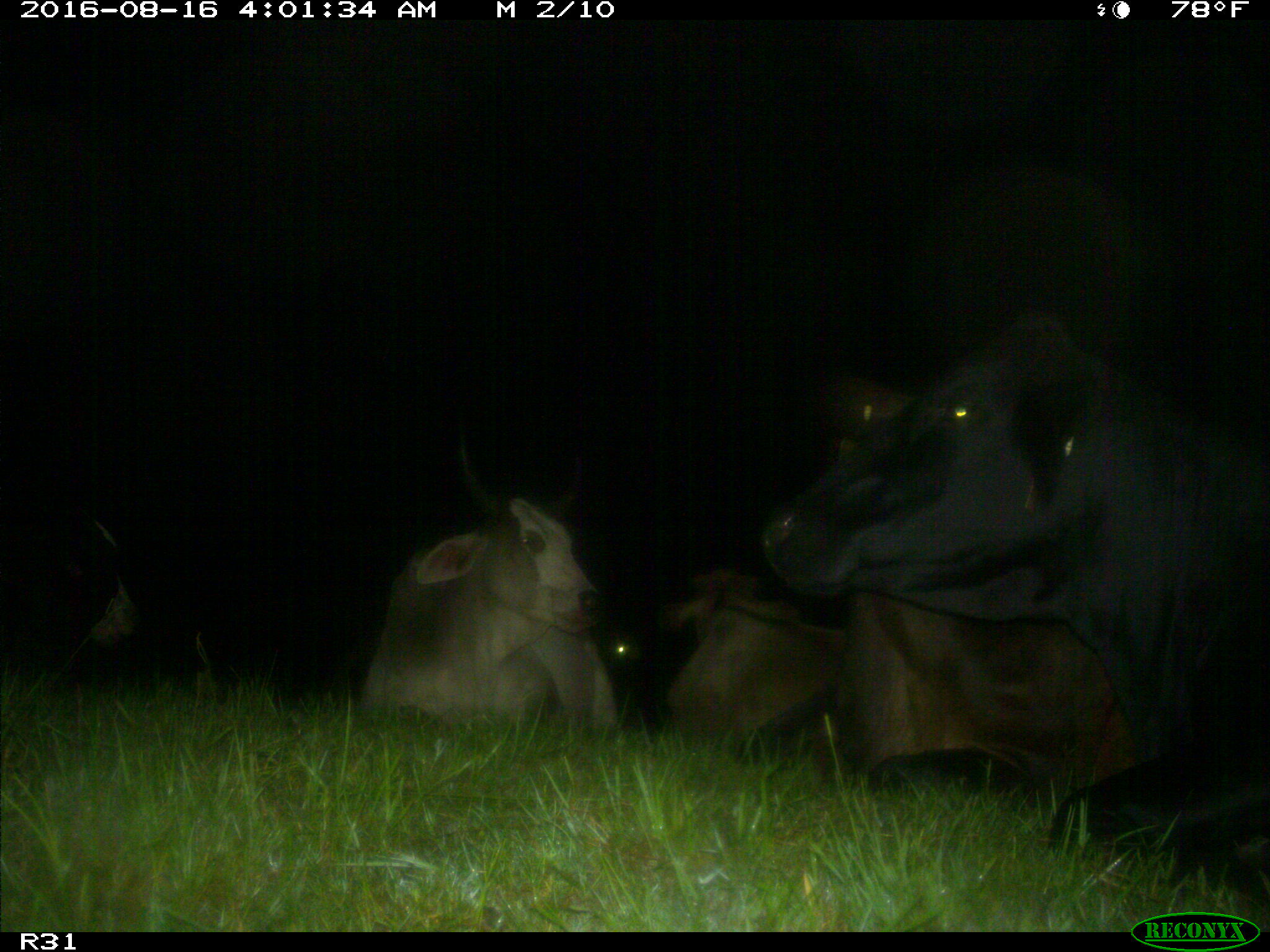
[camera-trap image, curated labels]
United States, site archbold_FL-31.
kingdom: Animalia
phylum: Chordata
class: Mammalia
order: Artiodactyla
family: Bovidae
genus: Bos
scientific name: Bos taurus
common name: domestic cow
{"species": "Bos taurus (domestic cow)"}